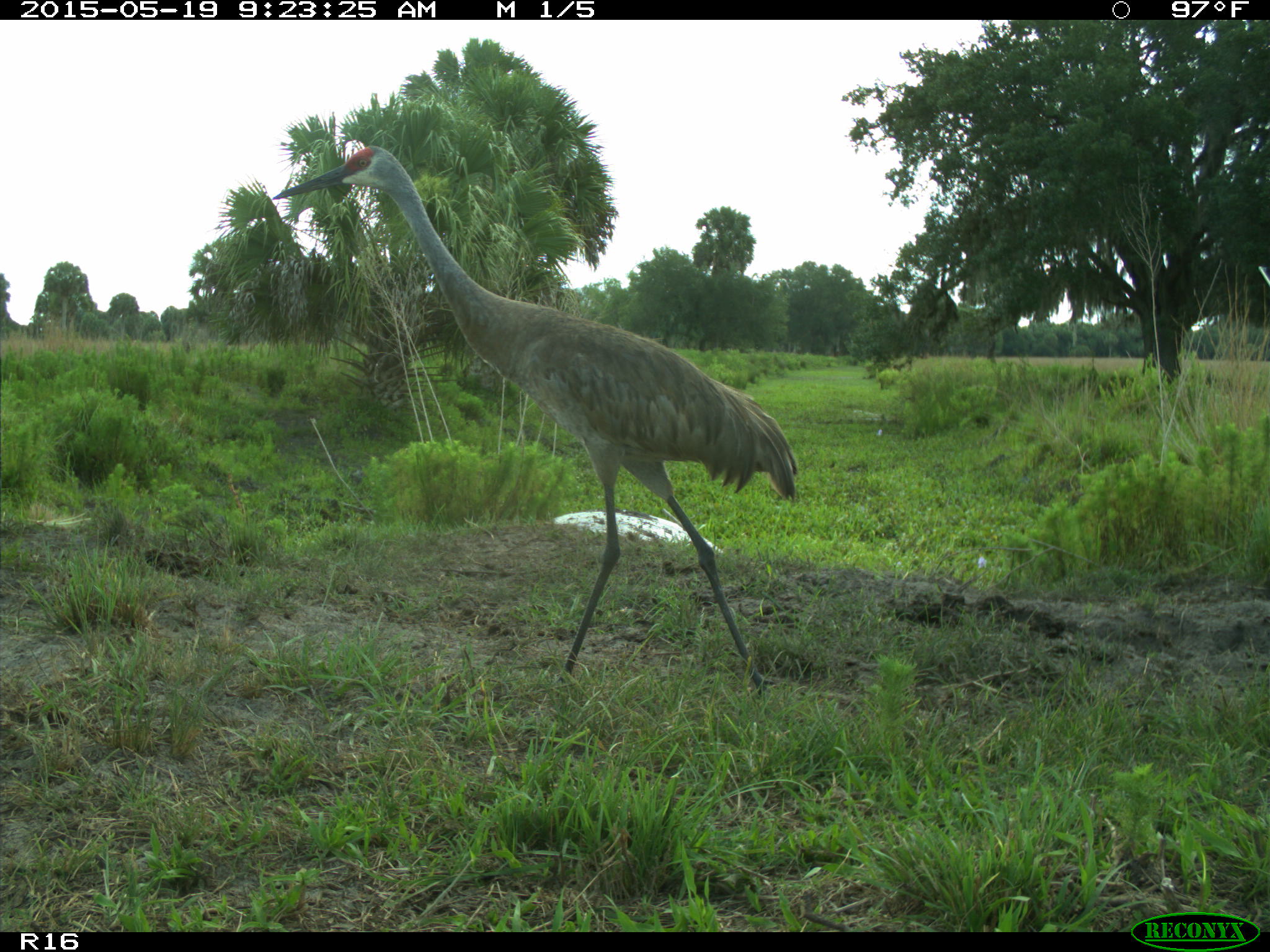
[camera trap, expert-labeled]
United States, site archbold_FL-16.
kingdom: Animalia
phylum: Chordata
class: Aves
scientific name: Aves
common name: birds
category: unidentified bird